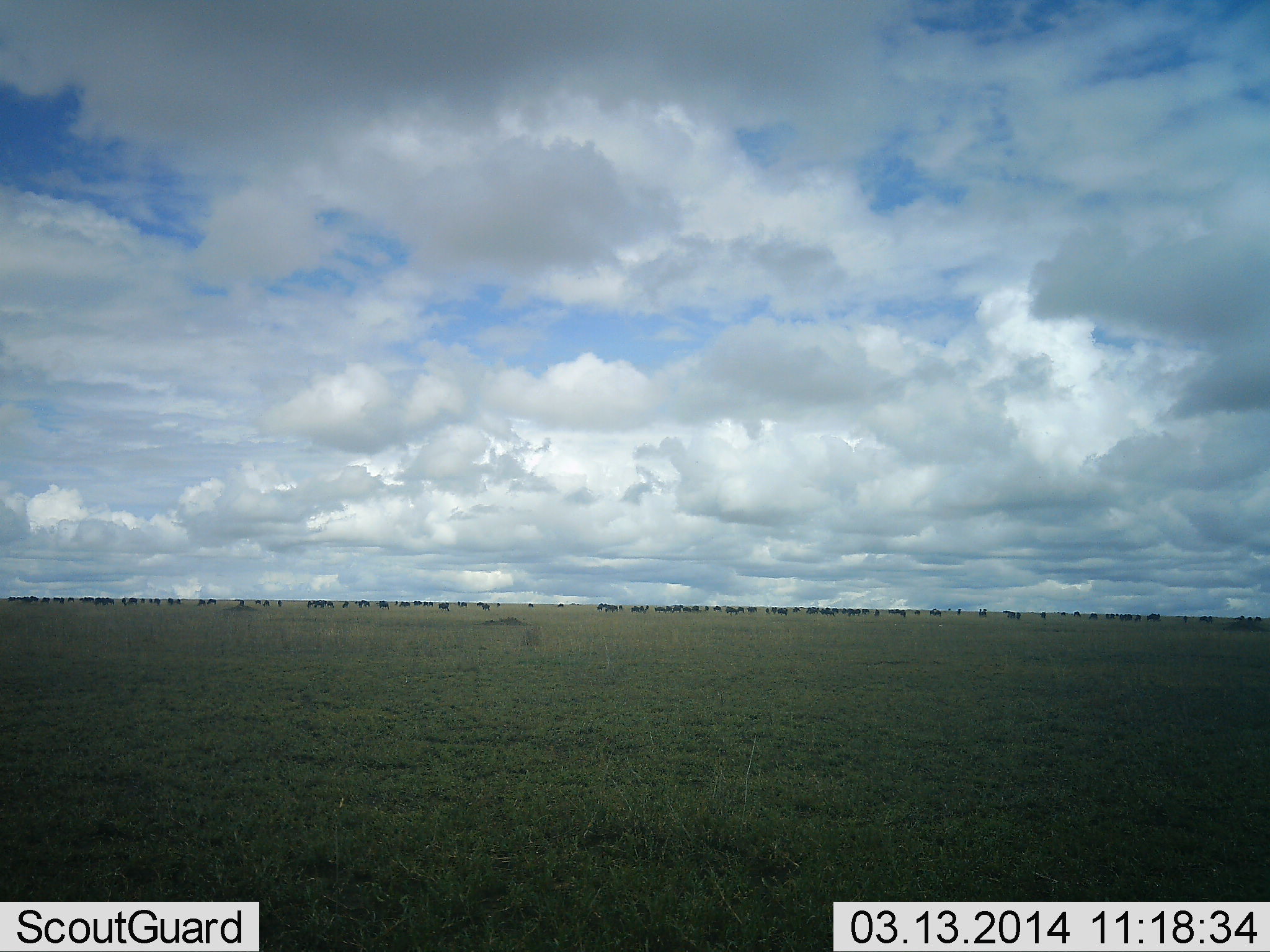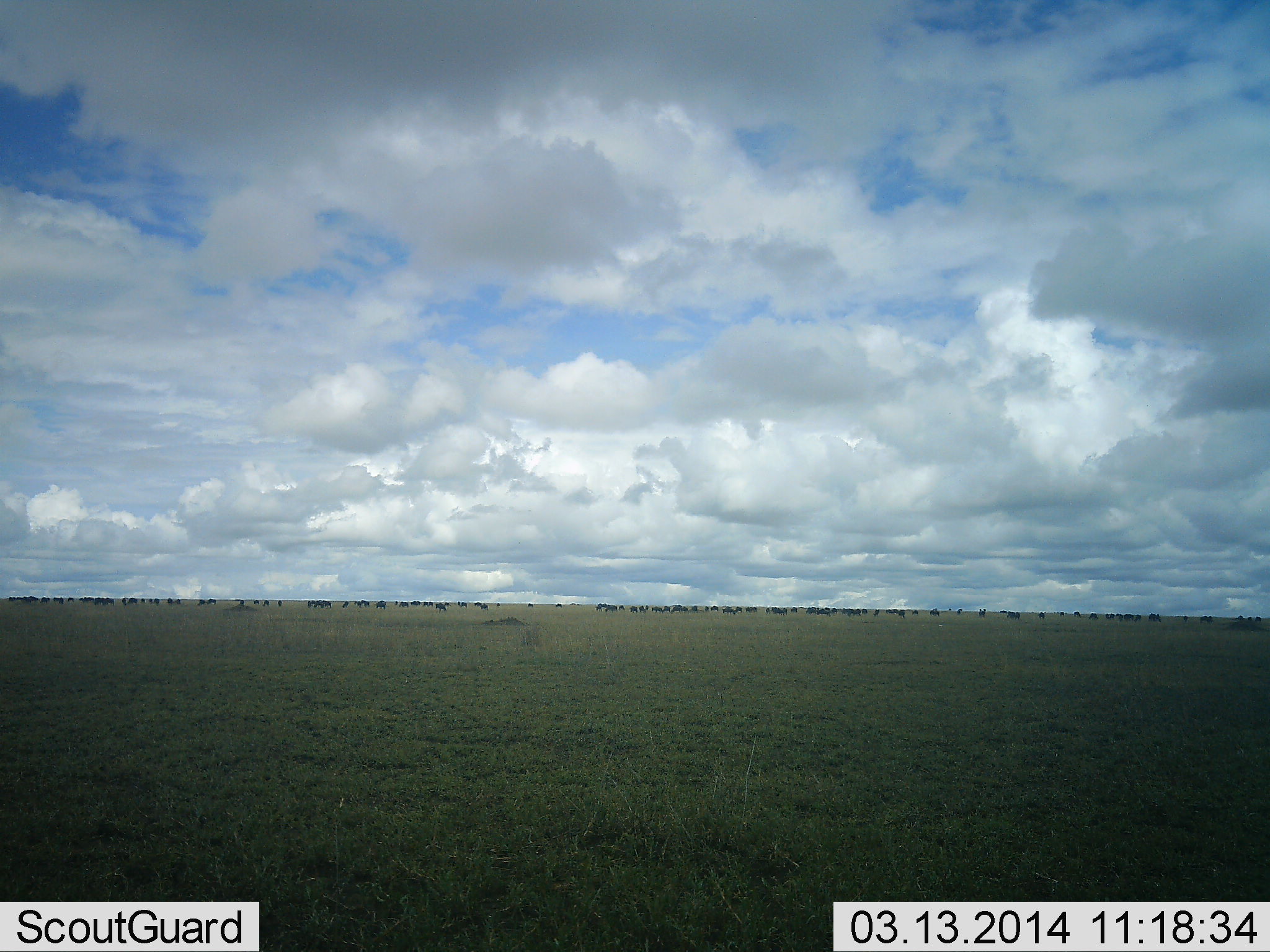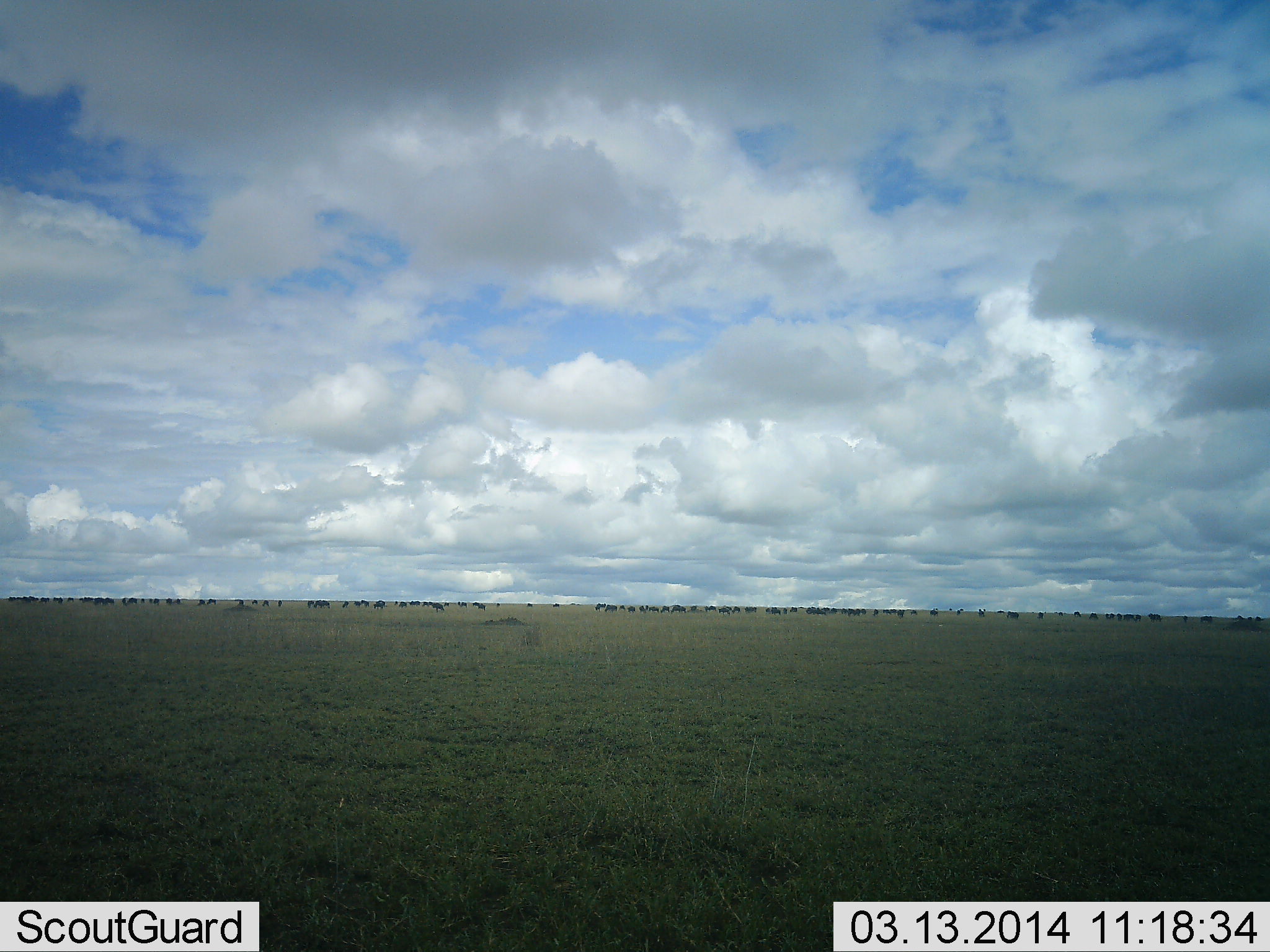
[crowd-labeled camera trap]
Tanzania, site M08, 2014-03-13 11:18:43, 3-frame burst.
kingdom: Animalia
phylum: Chordata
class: Mammalia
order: Artiodactyla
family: Bovidae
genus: Connochaetes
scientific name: Connochaetes taurinus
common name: blue wildebeest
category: wildebeest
Wildebeest (blue wildebeest) (Connochaetes taurinus), count 51+. Behavior (volunteer vote fractions): standing 40%, resting 10%, moving 80%, interacting 10%. Young present (vote fraction): 0%. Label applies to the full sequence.